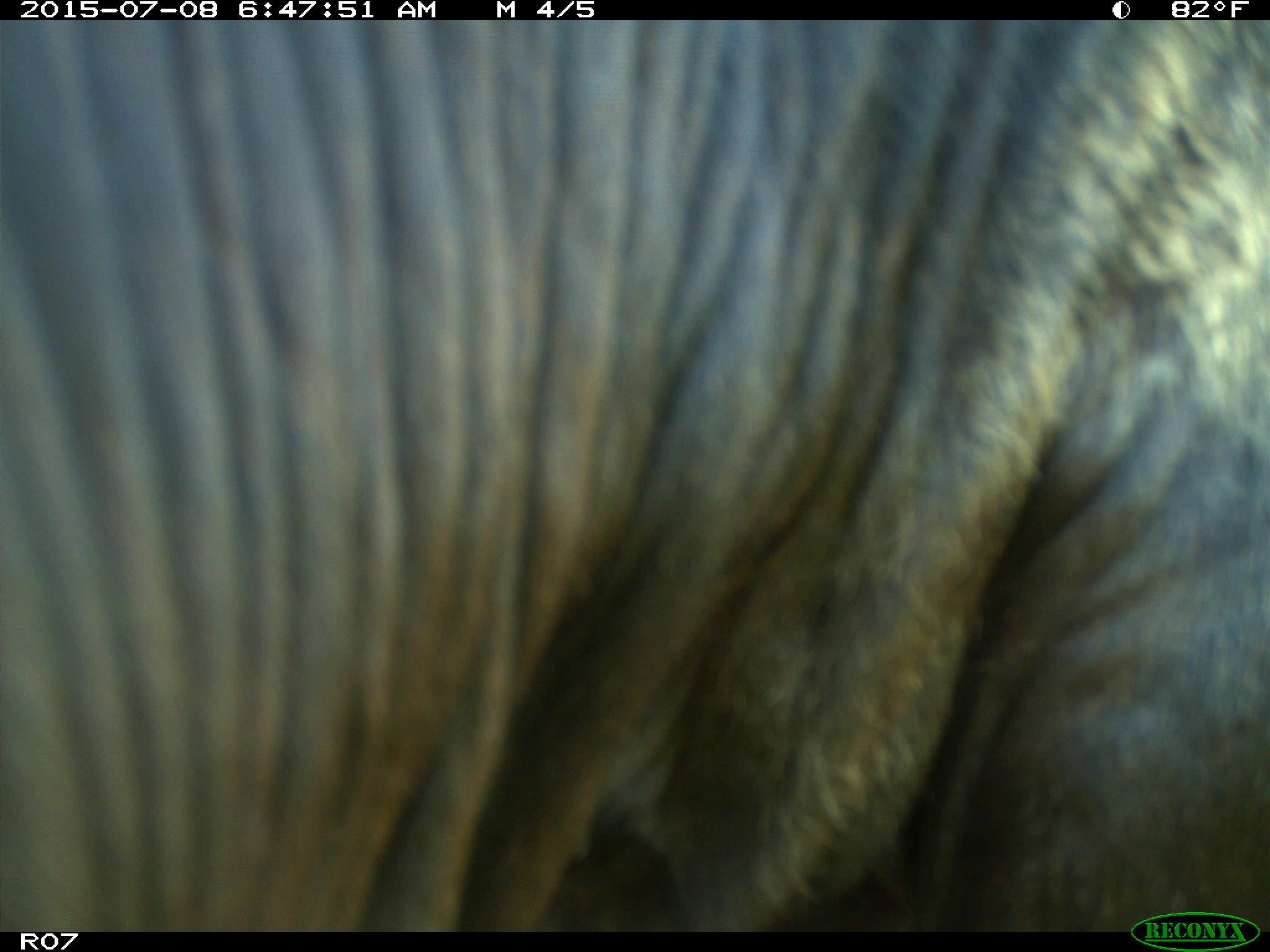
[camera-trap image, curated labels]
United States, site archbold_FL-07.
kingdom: Animalia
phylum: Chordata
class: Mammalia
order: Artiodactyla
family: Bovidae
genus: Bos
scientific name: Bos taurus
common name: domestic cow